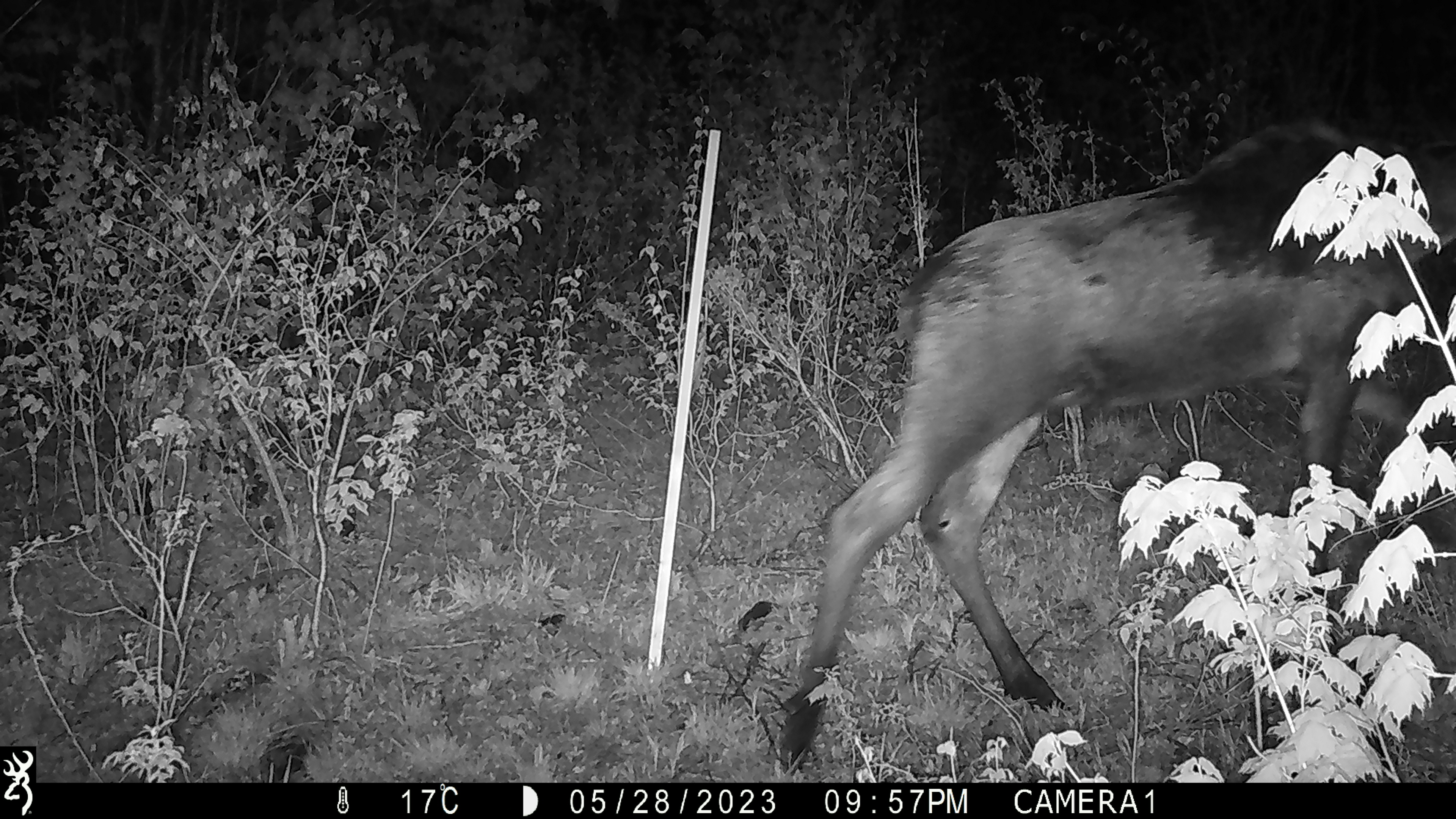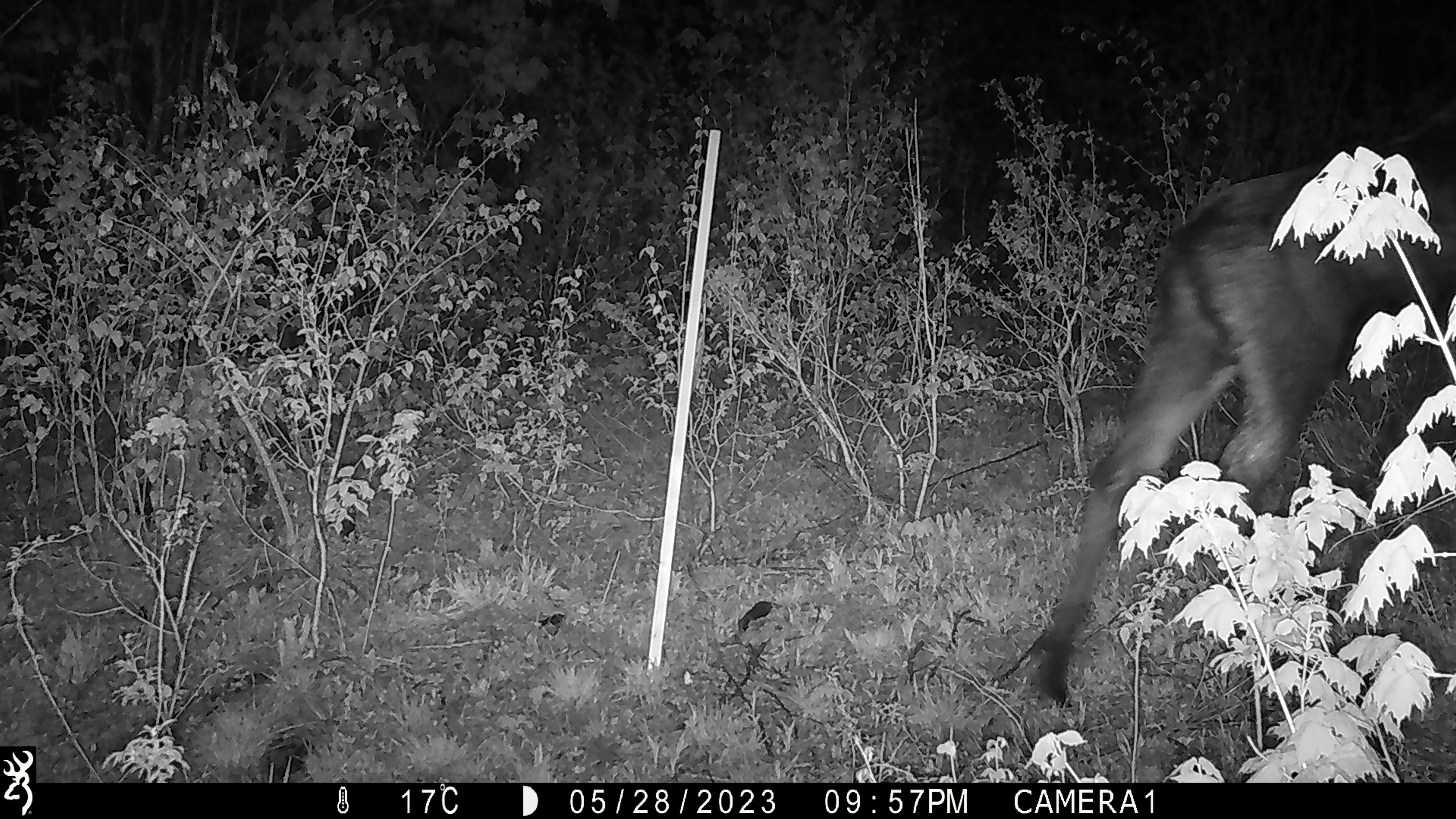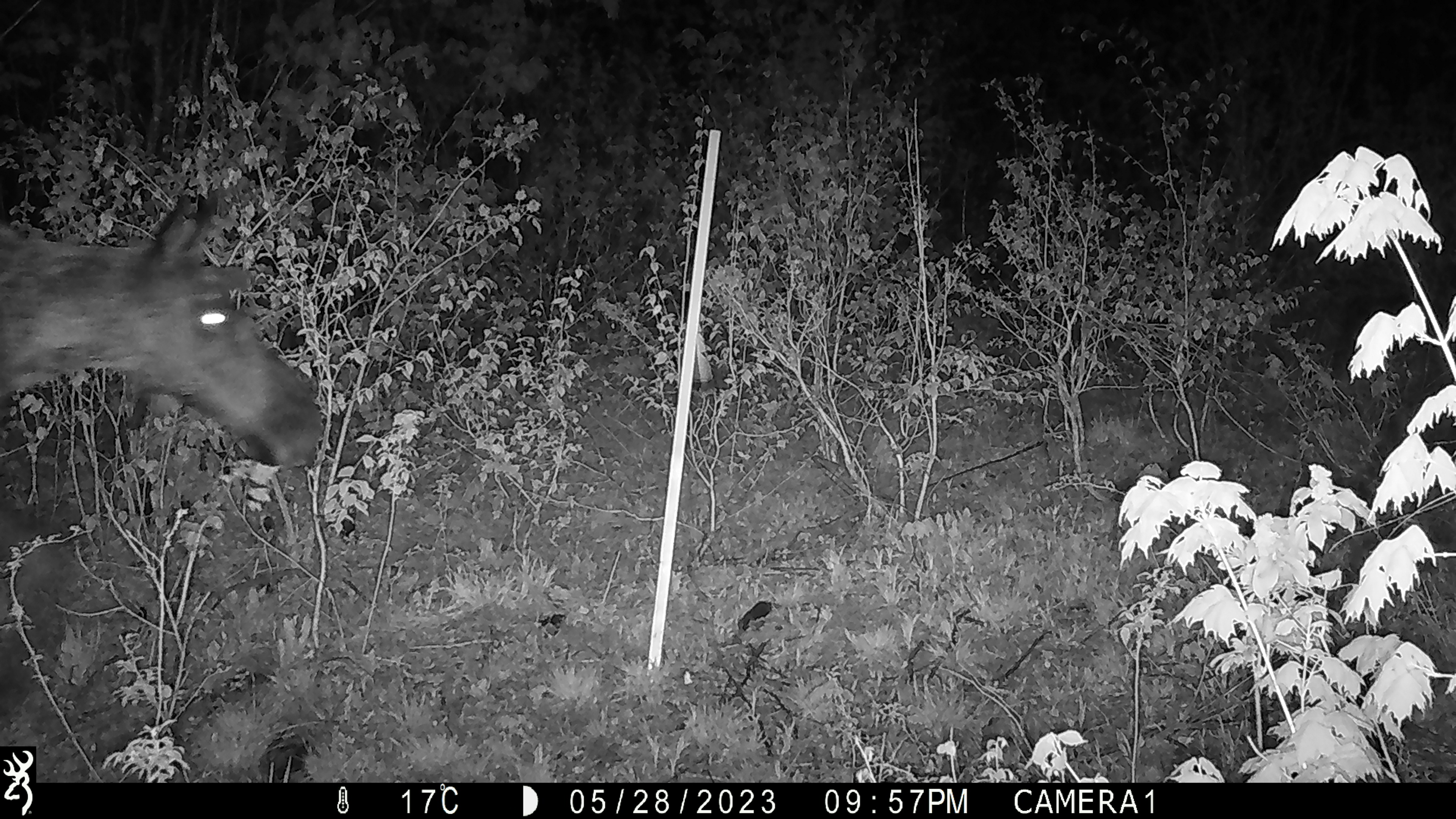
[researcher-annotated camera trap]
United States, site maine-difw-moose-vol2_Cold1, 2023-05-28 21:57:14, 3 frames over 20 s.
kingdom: Animalia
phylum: Chordata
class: Mammalia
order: Artiodactyla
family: Cervidae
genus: Alces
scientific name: Alces alces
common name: moose